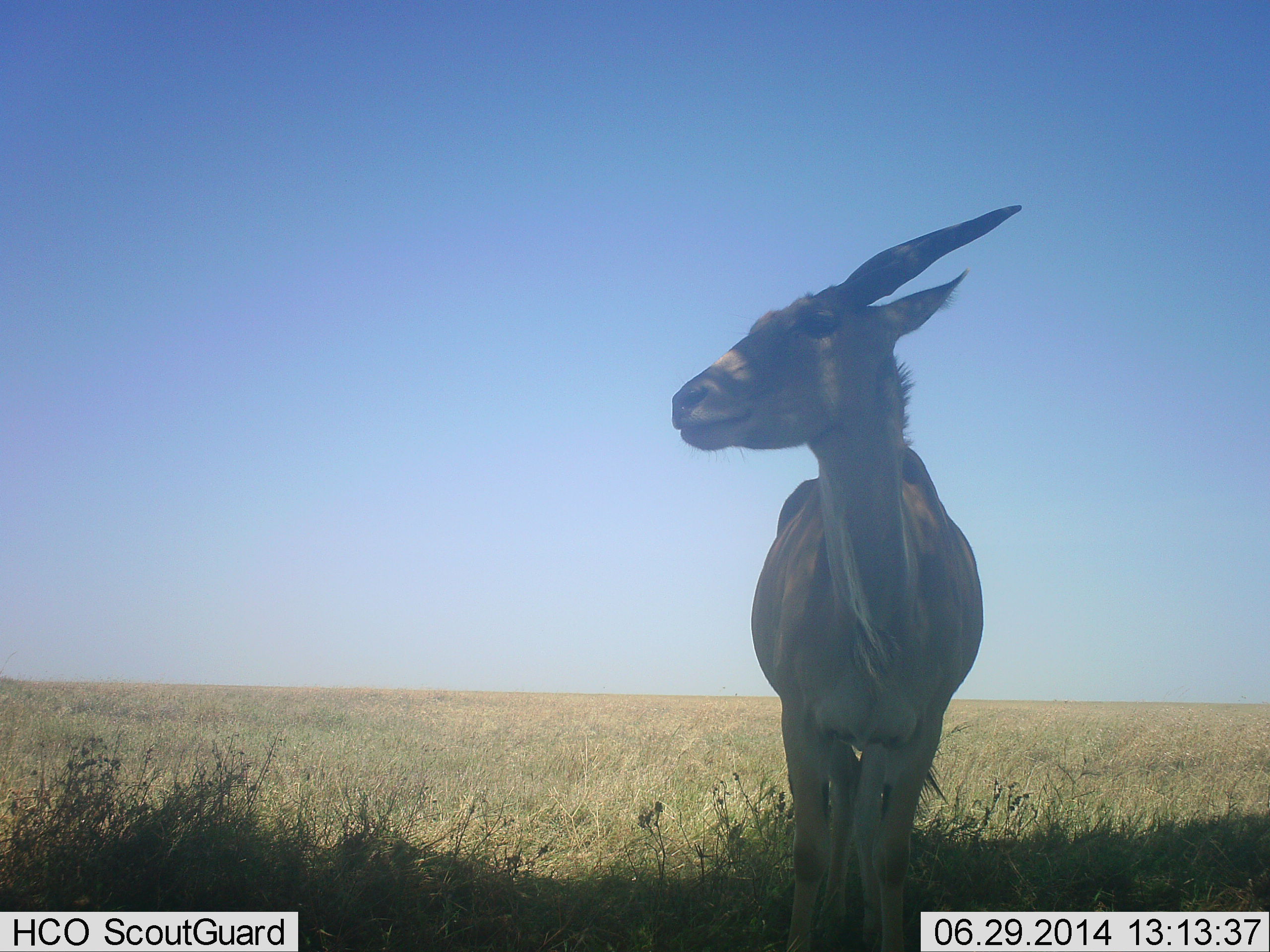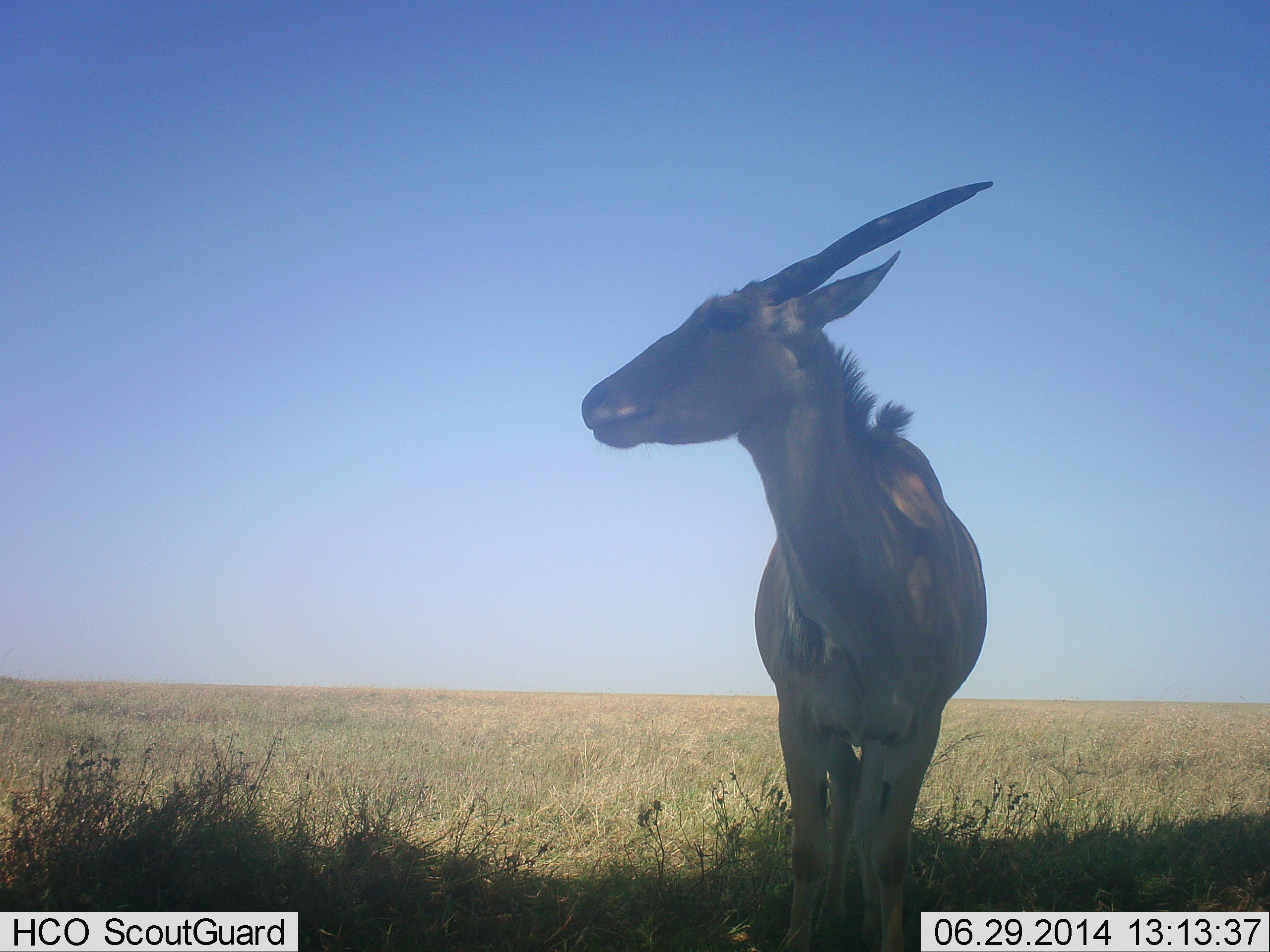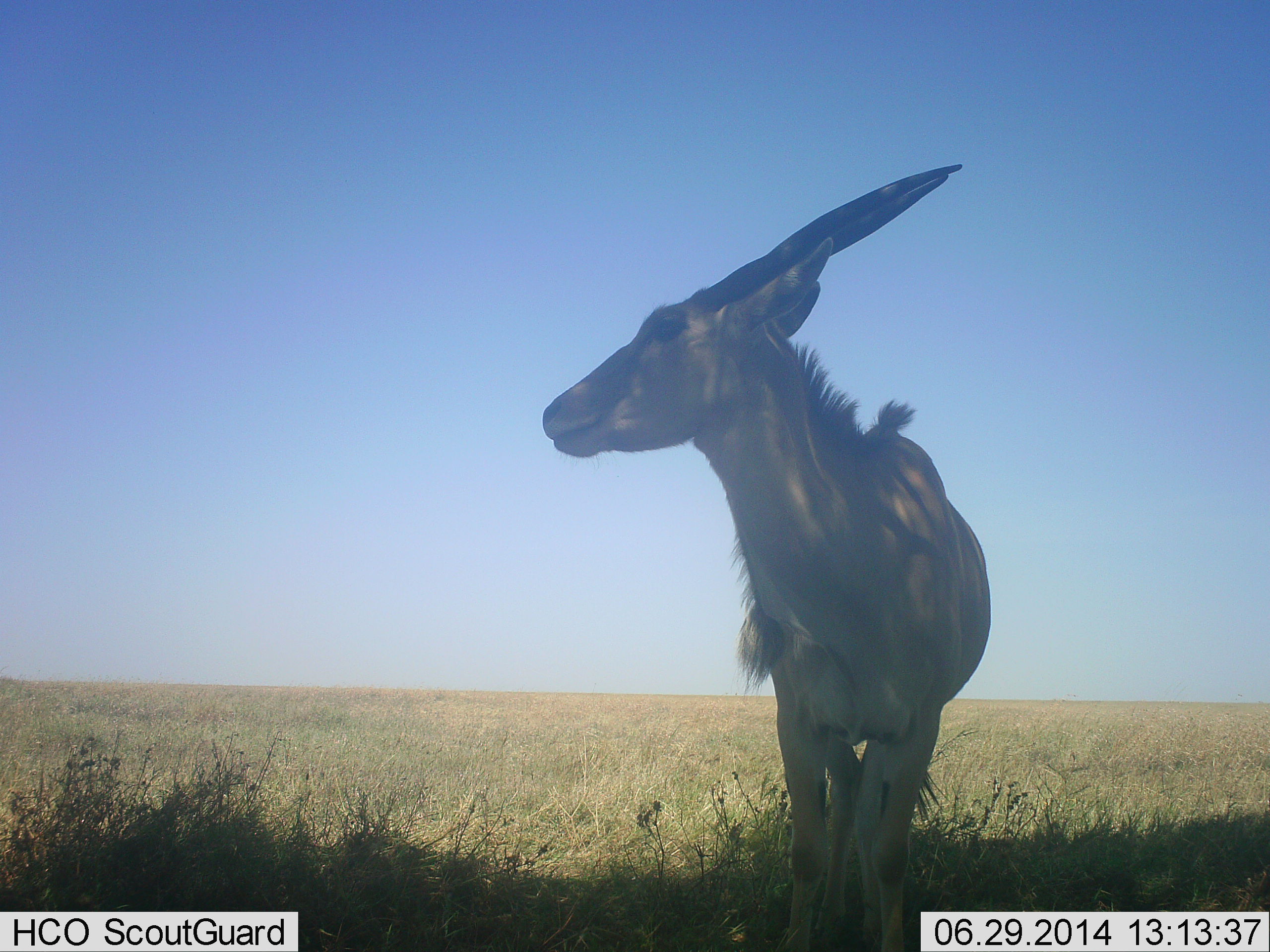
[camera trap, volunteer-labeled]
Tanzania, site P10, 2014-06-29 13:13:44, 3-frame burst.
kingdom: Animalia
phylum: Chordata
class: Mammalia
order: Artiodactyla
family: Bovidae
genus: Tragelaphus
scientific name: Tragelaphus oryx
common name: eland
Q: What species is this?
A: Eland (Tragelaphus oryx).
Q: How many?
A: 1.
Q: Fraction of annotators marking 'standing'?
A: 100%.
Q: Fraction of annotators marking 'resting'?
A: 0%.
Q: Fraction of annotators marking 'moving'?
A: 0%.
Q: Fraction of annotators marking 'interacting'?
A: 0%.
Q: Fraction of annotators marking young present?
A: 0%.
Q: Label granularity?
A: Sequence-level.